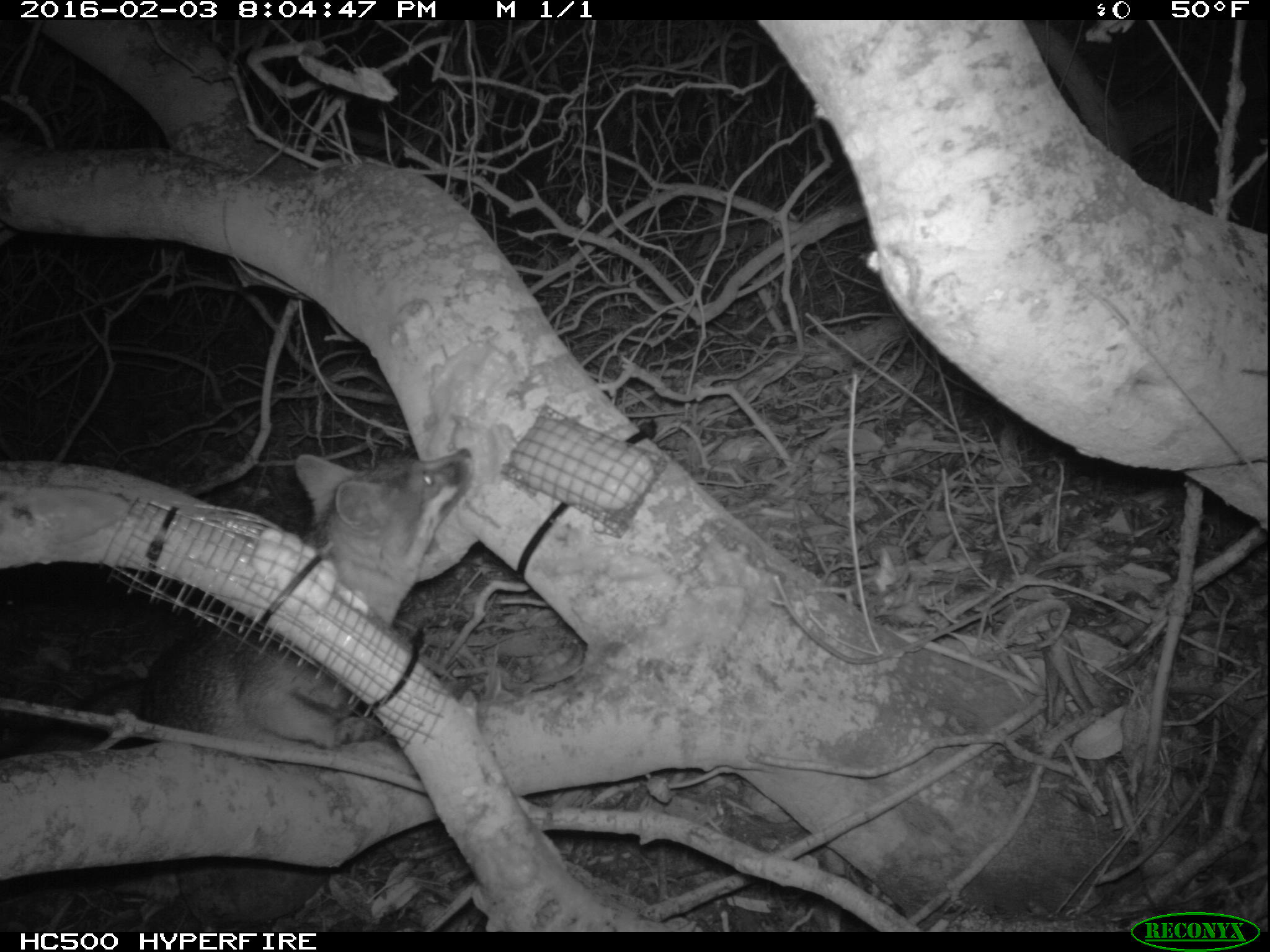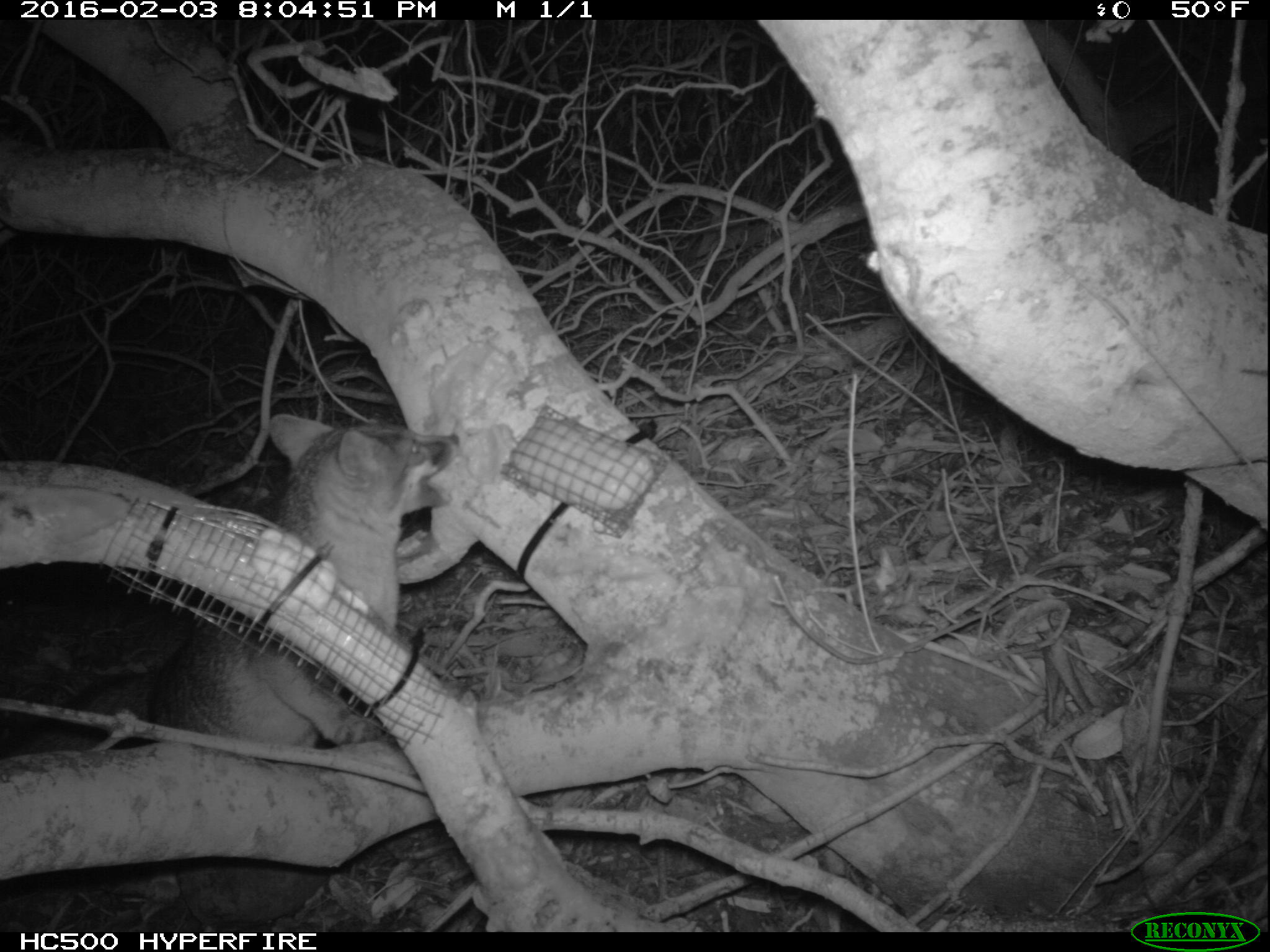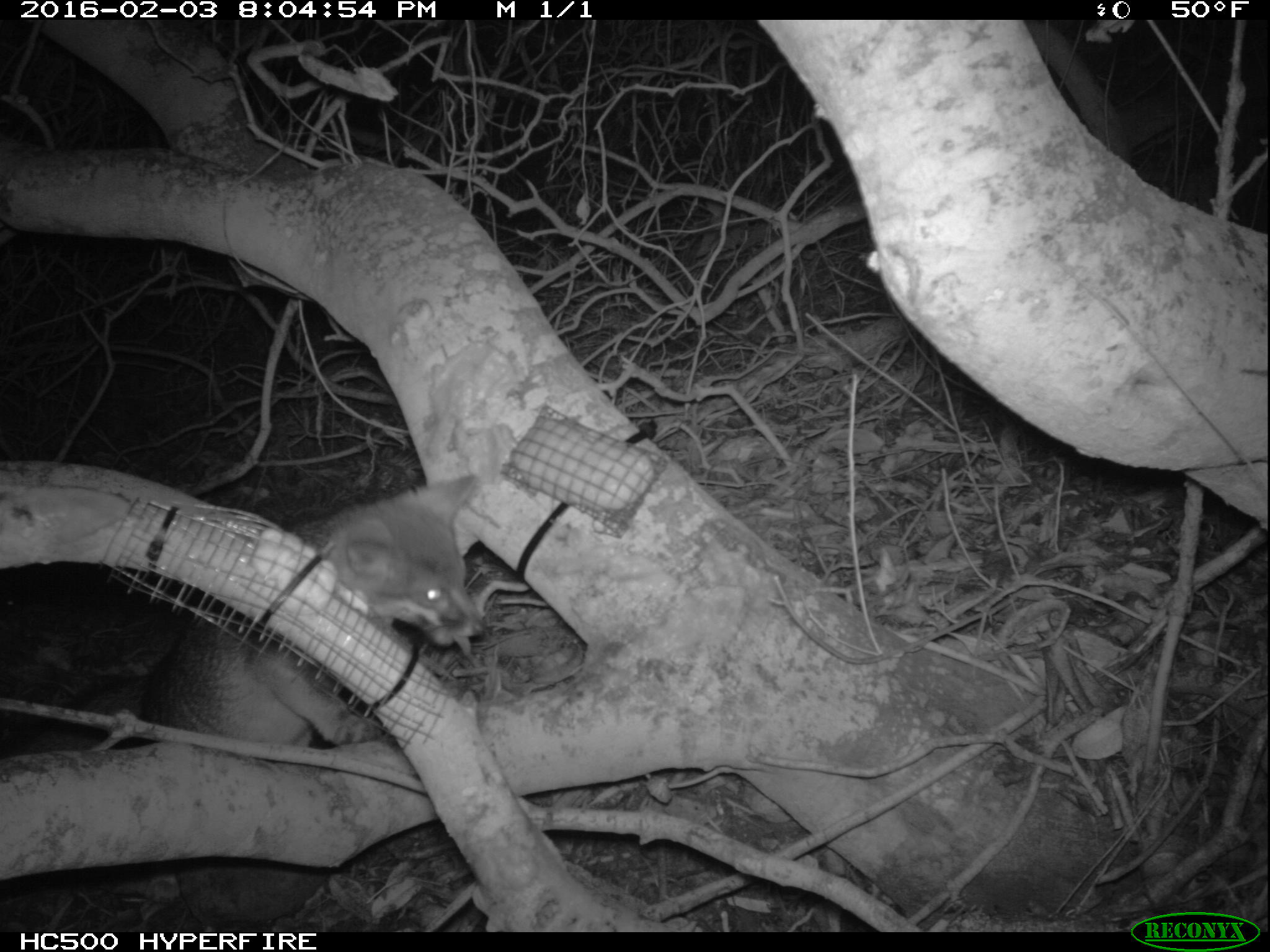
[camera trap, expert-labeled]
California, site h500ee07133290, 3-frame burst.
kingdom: Animalia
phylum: Chordata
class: Mammalia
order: Carnivora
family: Canidae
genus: Urocyon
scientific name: Urocyon littoralis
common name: island fox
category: fox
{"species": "fox (island fox) (Urocyon littoralis)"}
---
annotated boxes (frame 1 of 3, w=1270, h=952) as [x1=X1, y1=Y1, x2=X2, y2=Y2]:
fox: [x1=5, y1=445, x2=477, y2=764]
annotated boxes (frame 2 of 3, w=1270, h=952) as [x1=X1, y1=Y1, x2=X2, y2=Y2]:
fox: [x1=0, y1=412, x2=466, y2=753]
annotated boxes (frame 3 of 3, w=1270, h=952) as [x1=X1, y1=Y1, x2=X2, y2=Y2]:
fox: [x1=0, y1=471, x2=486, y2=758]